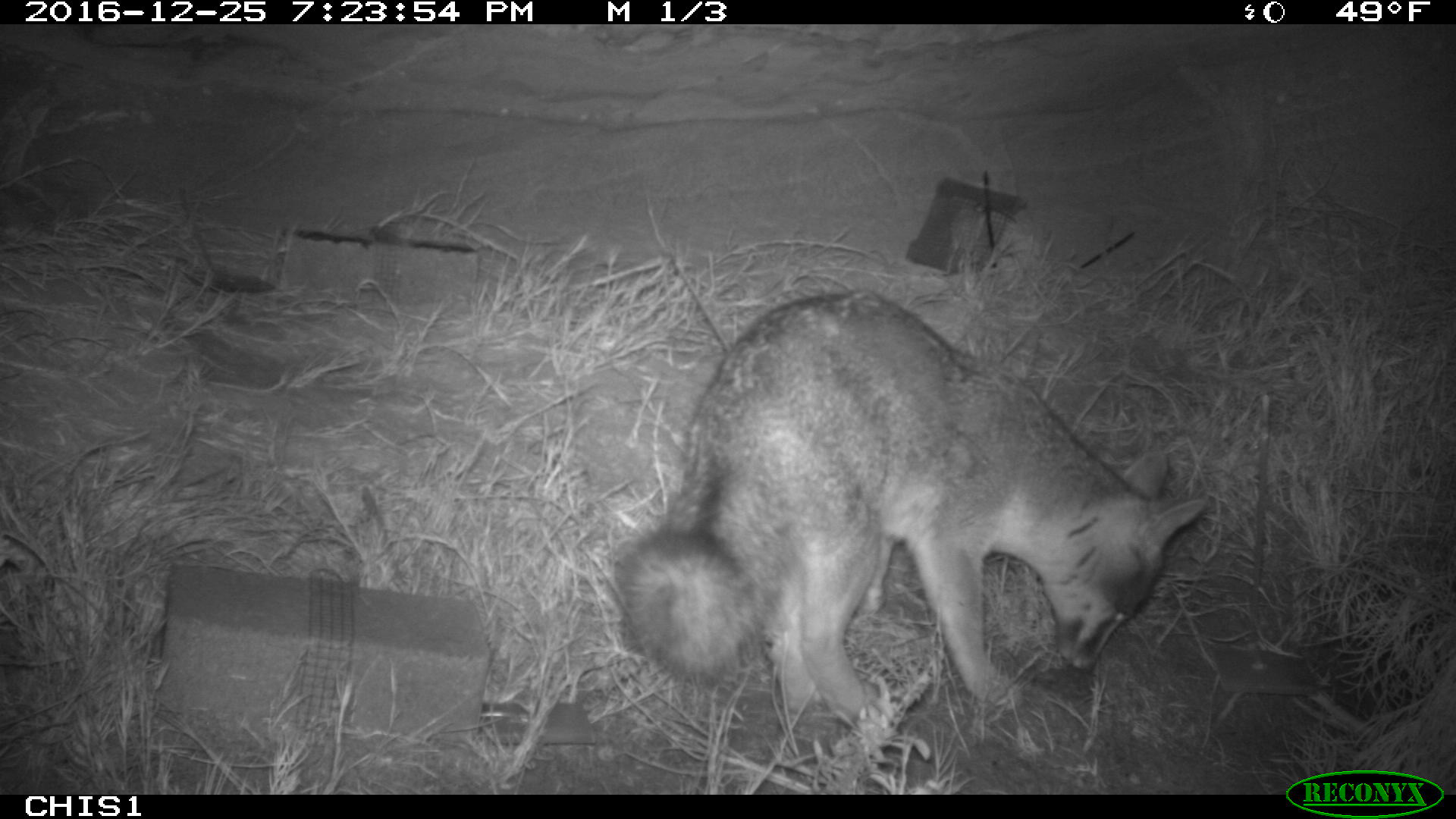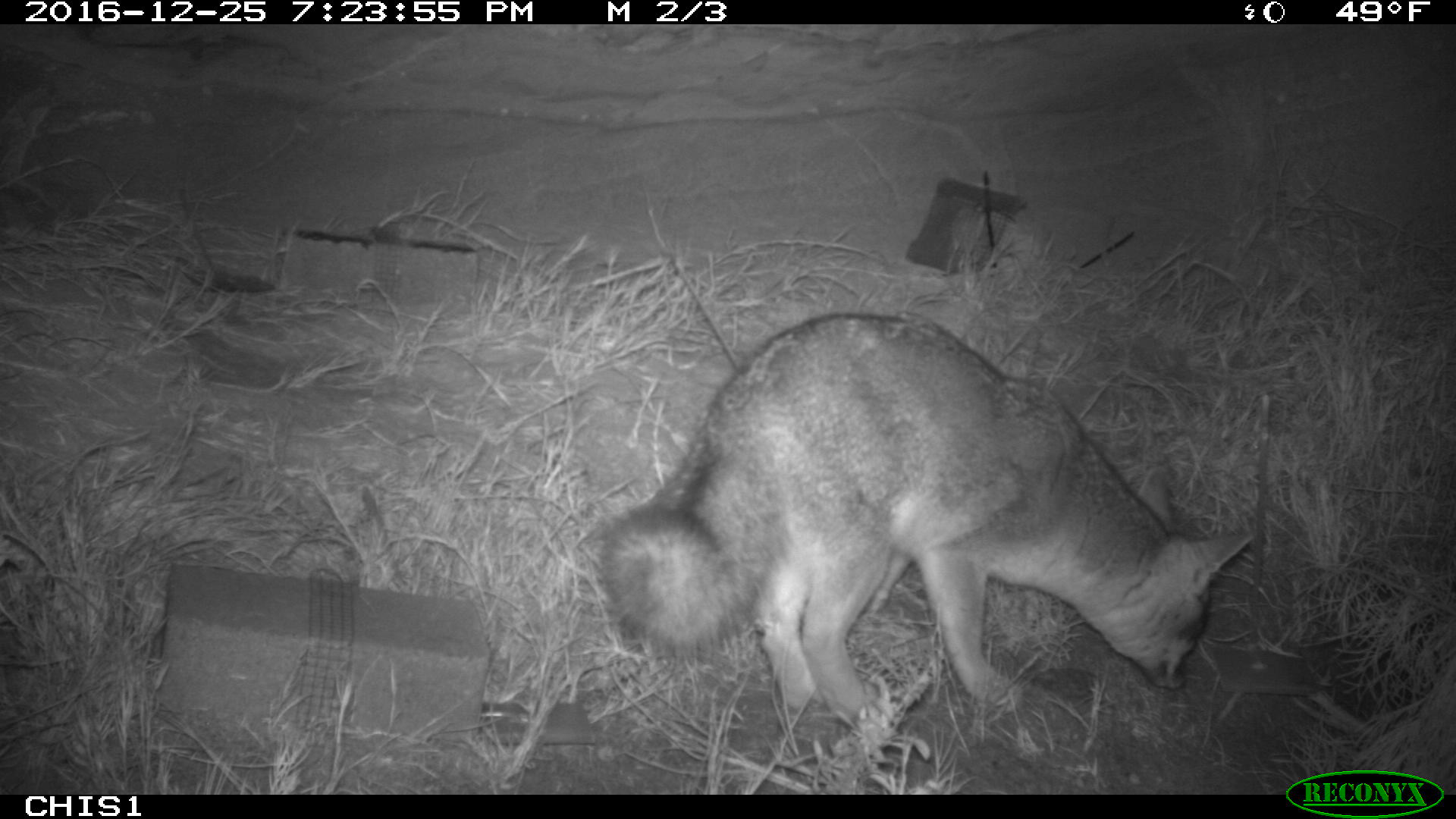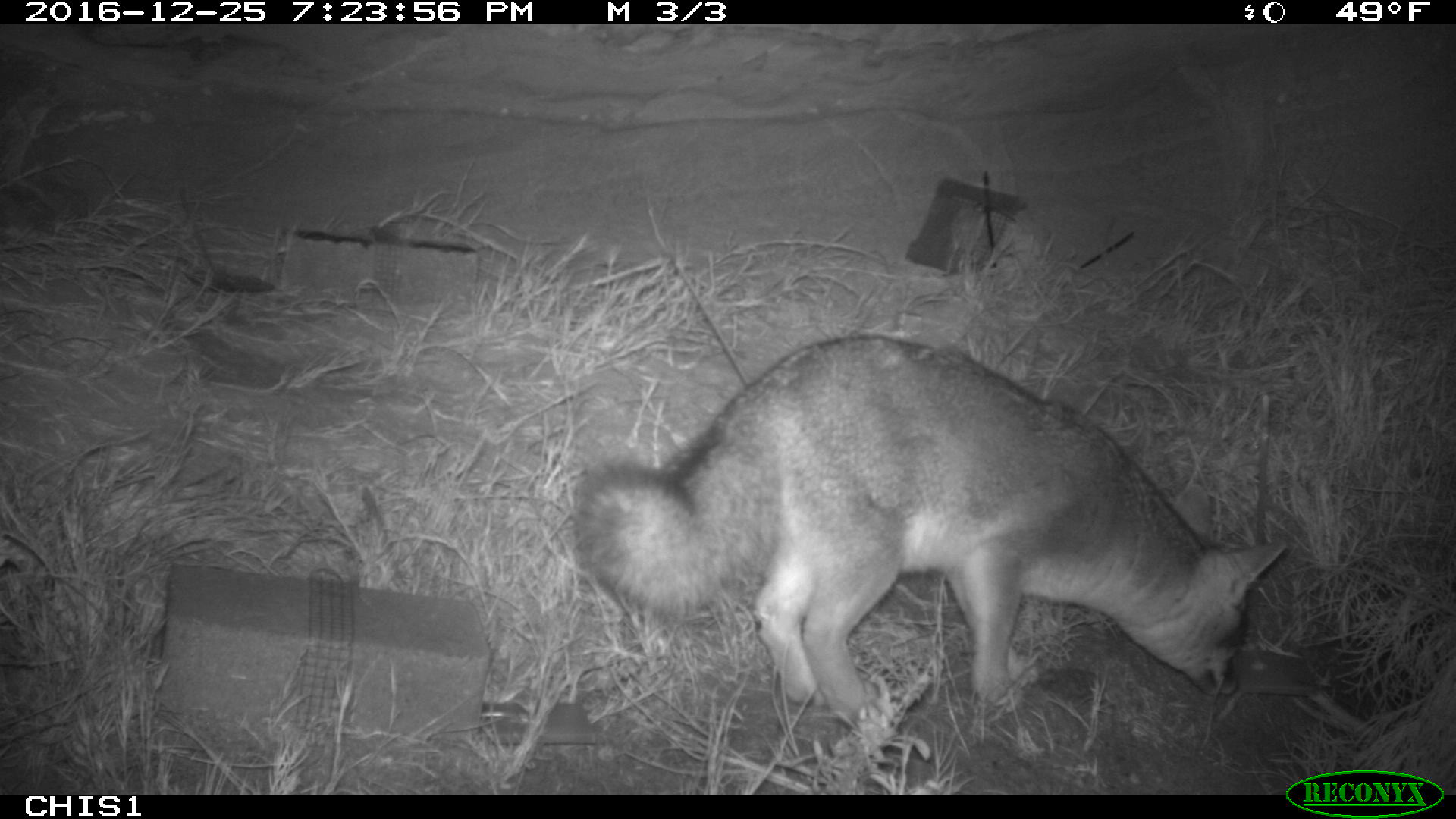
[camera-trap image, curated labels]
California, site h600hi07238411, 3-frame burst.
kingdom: Animalia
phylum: Chordata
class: Mammalia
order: Carnivora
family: Canidae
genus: Urocyon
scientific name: Urocyon littoralis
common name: island fox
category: fox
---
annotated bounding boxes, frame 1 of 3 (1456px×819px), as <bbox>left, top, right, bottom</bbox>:
fox: <bbox>617, 290, 1204, 730</bbox>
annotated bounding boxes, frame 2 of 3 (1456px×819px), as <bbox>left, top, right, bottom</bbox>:
fox: <bbox>592, 311, 1255, 738</bbox>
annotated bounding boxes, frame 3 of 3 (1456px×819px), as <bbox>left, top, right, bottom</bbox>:
fox: <bbox>575, 335, 1286, 724</bbox>